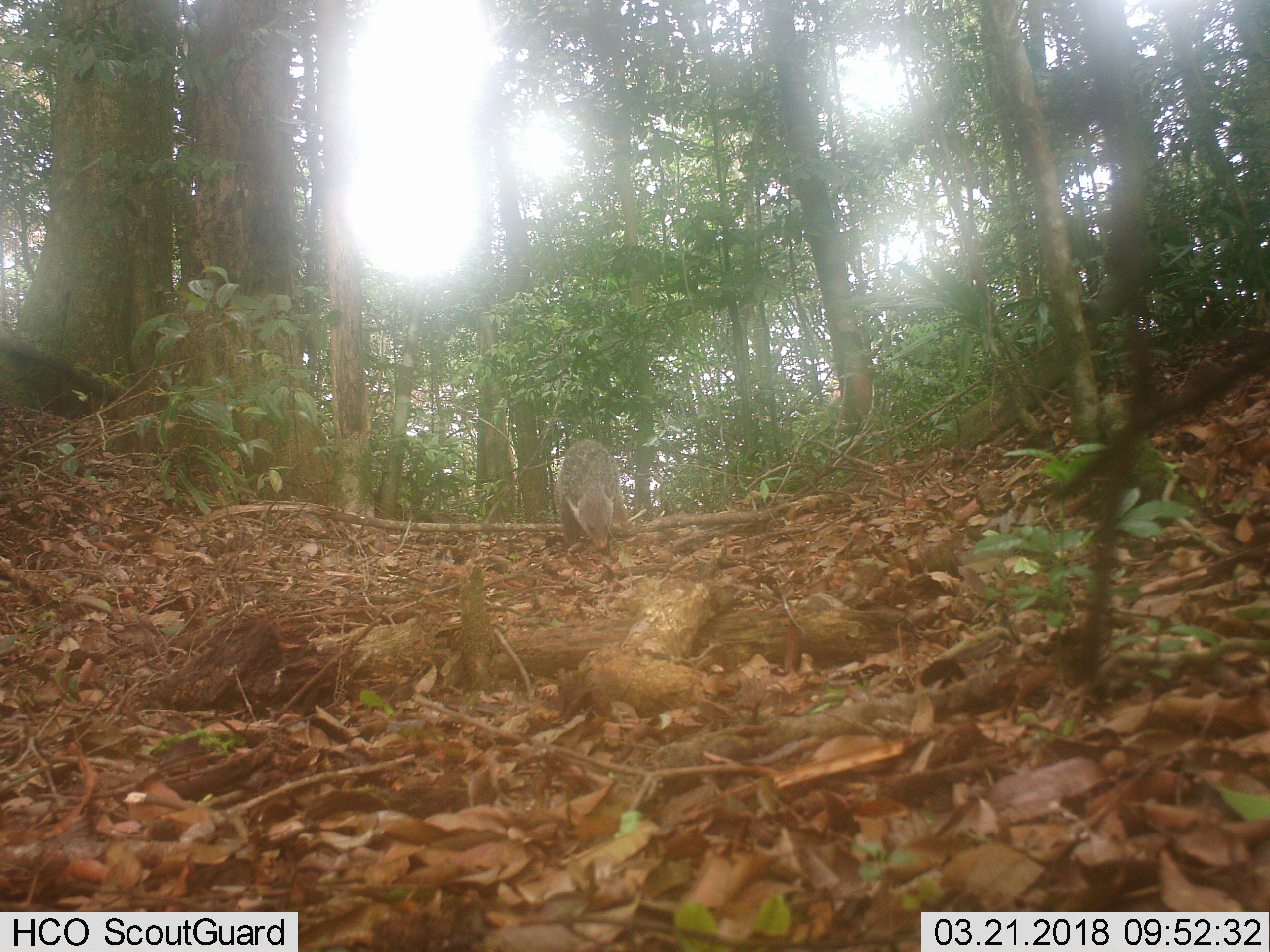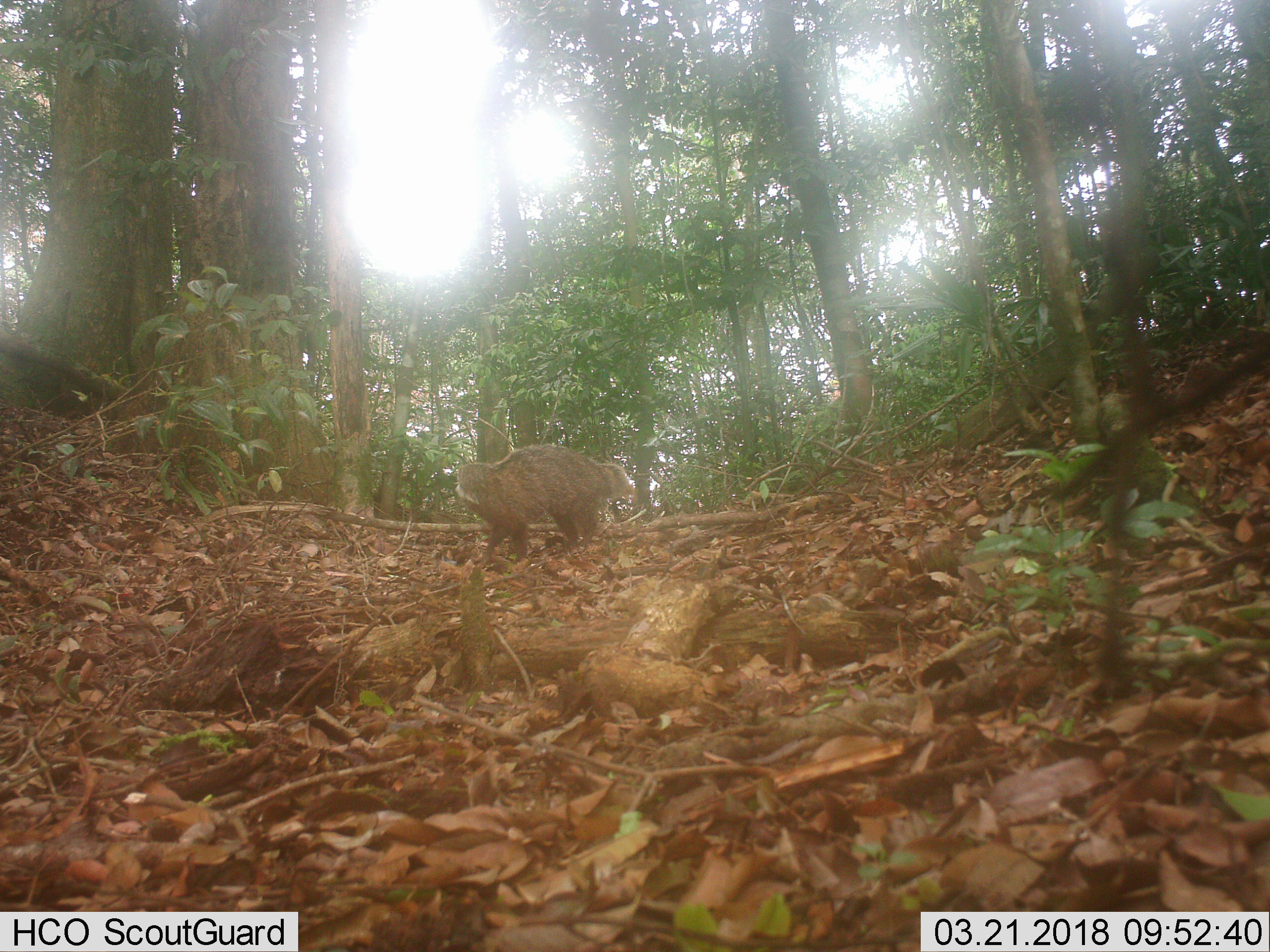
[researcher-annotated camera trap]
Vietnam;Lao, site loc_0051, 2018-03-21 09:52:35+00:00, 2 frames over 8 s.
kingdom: Animalia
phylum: Chordata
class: Mammalia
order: Carnivora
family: Herpestidae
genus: Urva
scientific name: Urva urva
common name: crab-eating mongoose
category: crab eating mongoose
Crab eating mongoose (crab-eating mongoose) (Urva urva). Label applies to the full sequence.